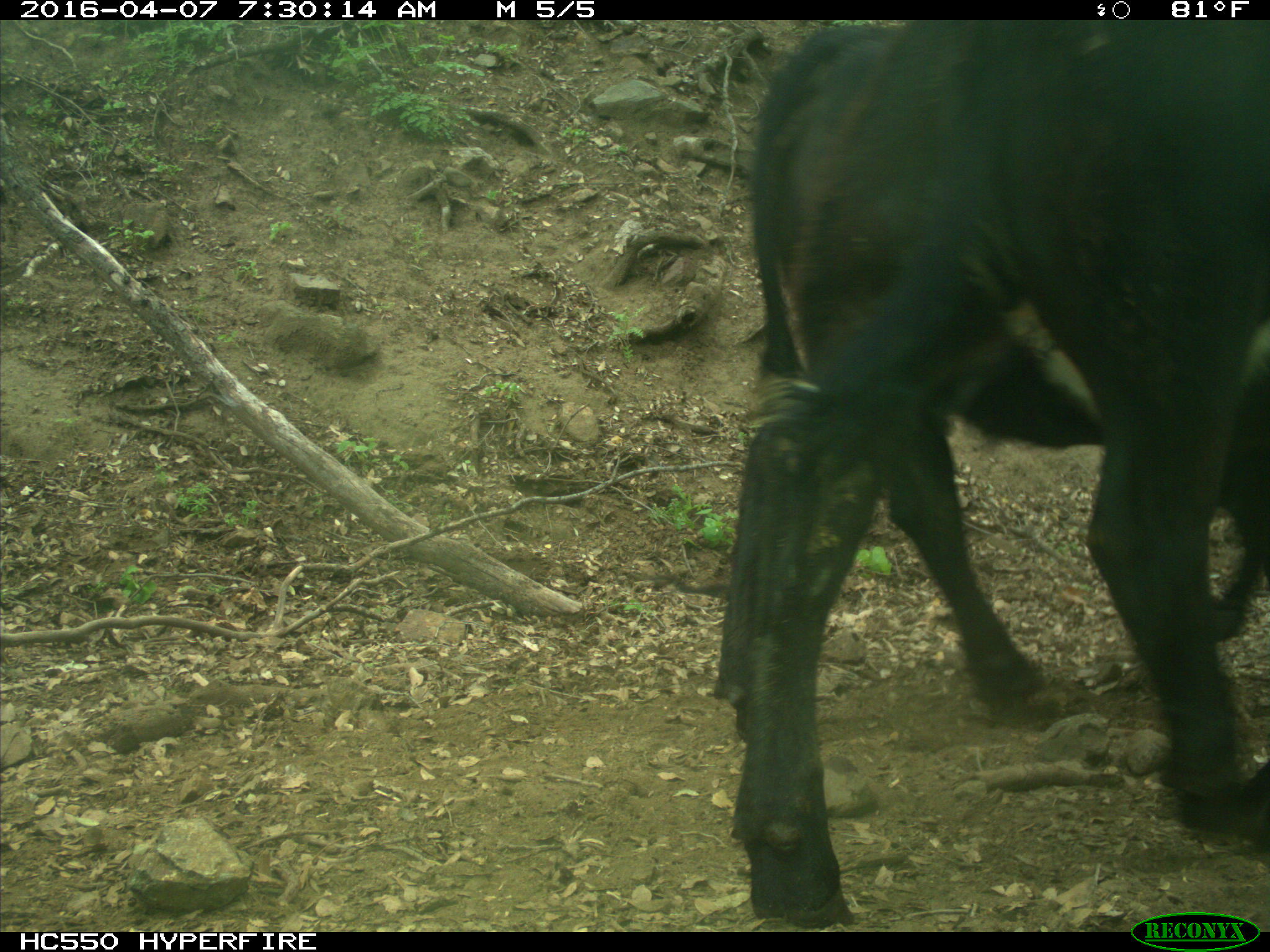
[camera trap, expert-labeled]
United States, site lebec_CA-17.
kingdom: Animalia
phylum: Chordata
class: Mammalia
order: Artiodactyla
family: Bovidae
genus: Bos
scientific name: Bos taurus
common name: domestic cow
Bos taurus (domestic cow).